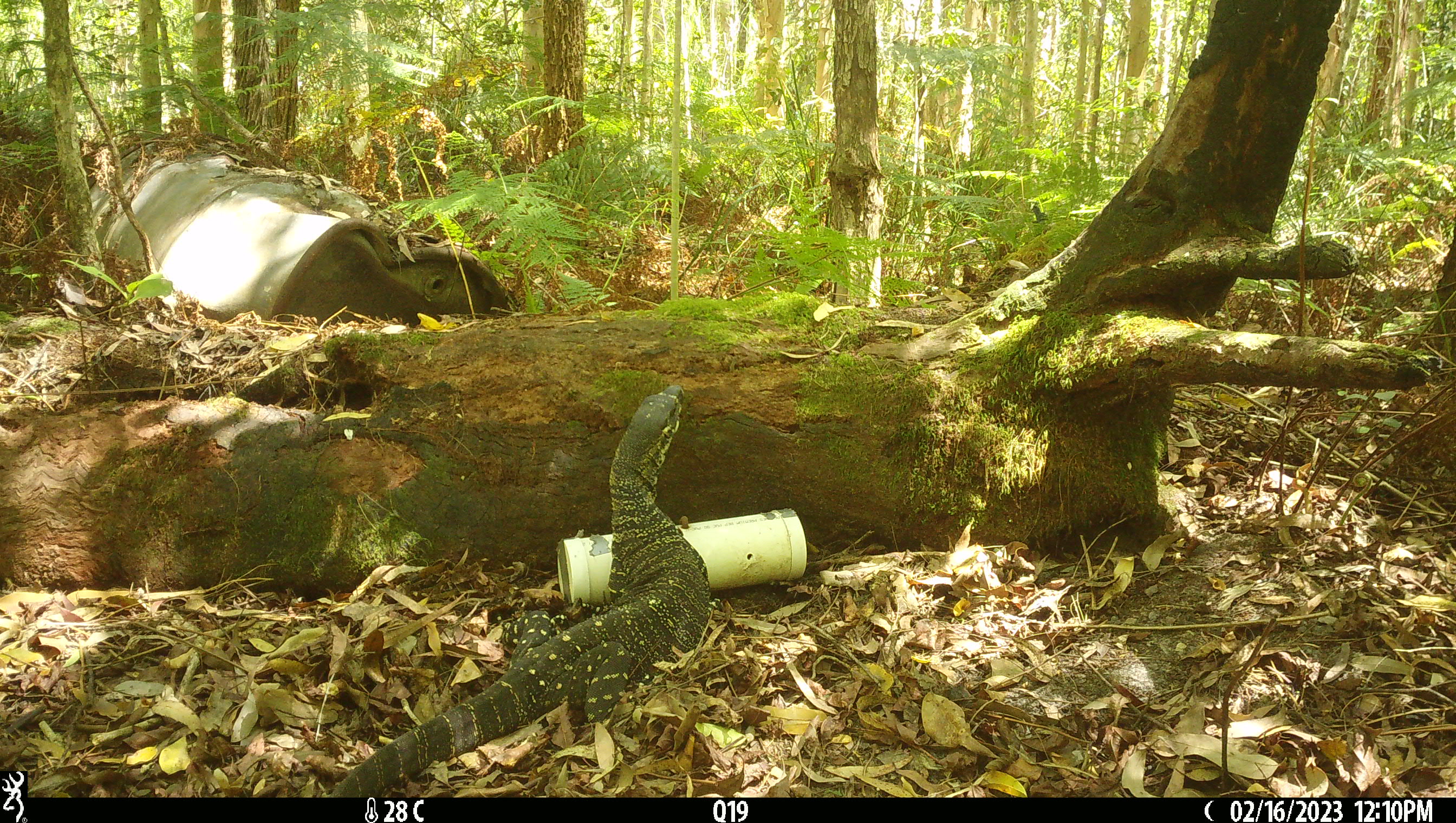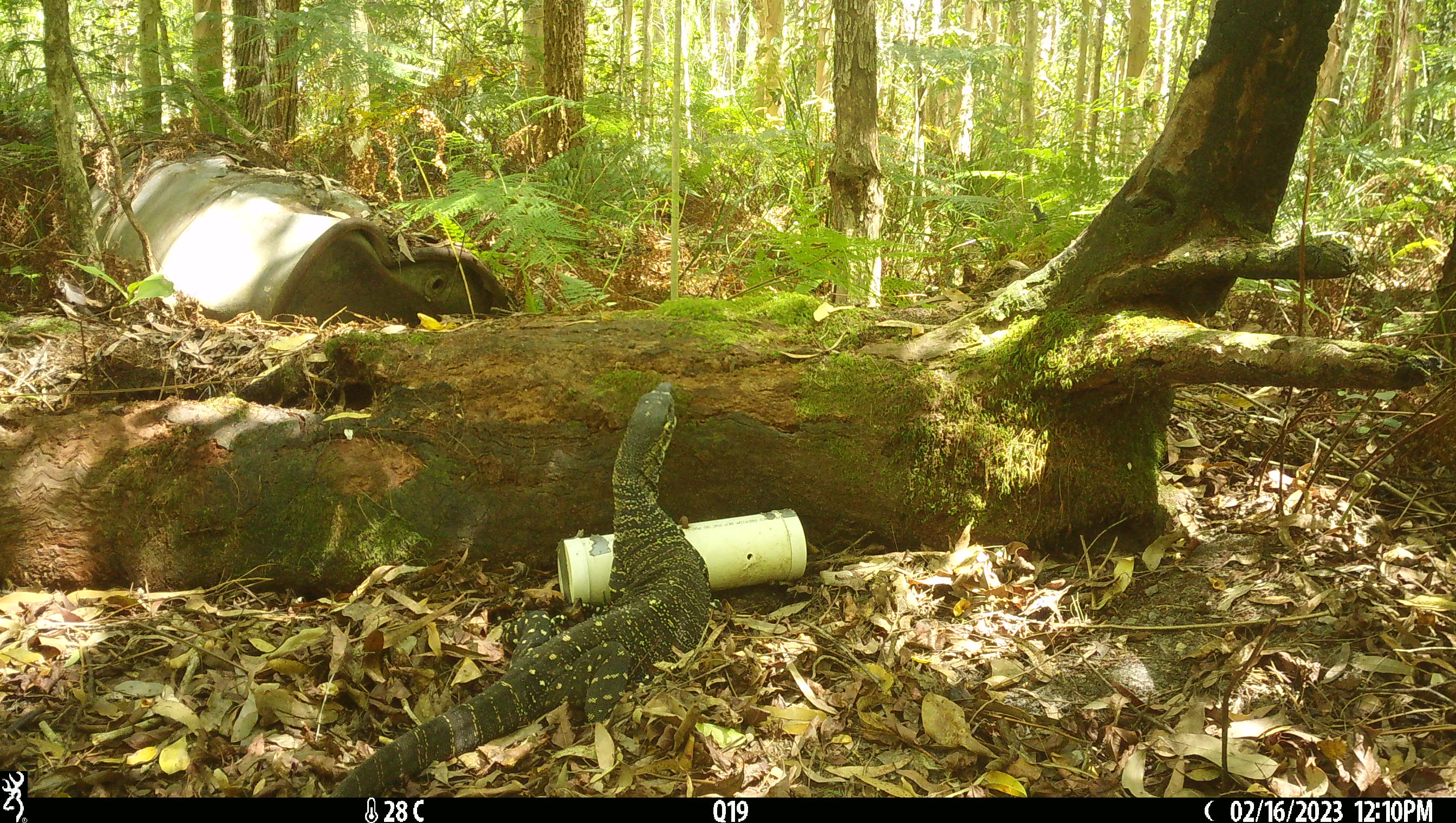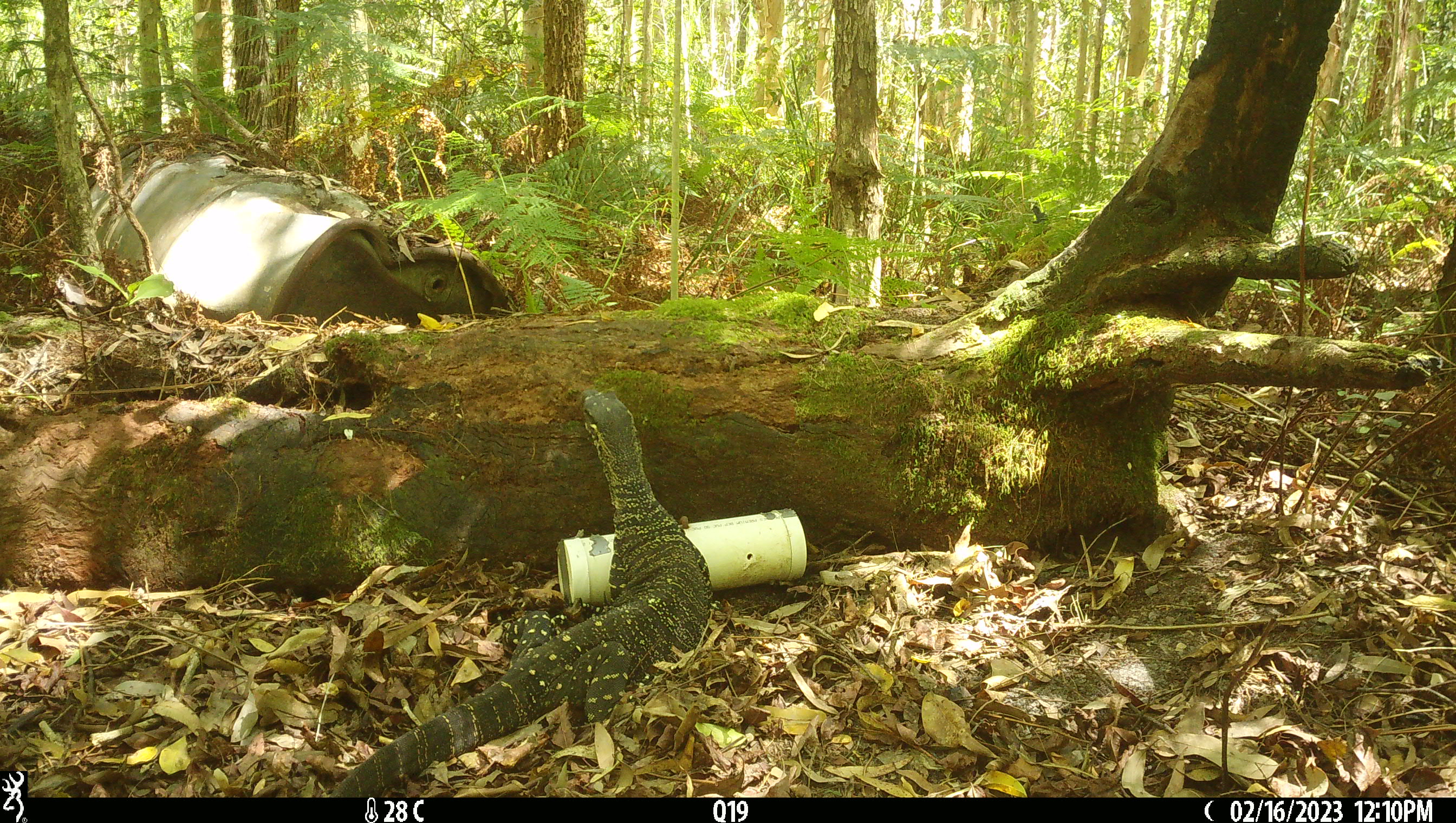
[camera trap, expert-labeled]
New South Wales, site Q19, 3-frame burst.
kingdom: Animalia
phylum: Chordata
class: Reptilia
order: Squamata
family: Varanidae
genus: Varanus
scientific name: Varanus varius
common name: lace monitor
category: goanna